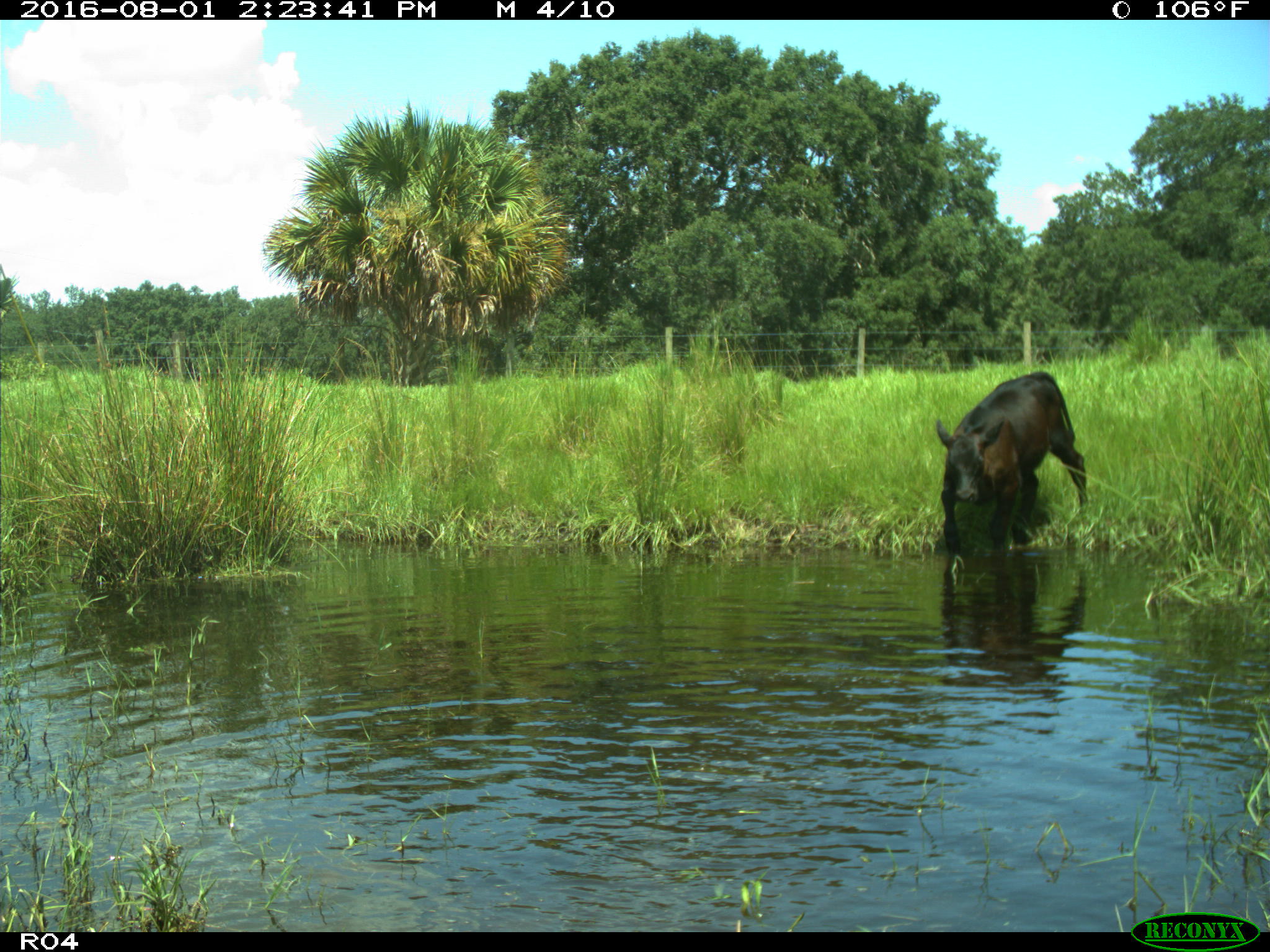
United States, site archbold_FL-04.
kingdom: Animalia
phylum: Chordata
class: Mammalia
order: Artiodactyla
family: Bovidae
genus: Bos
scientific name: Bos taurus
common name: domestic cow